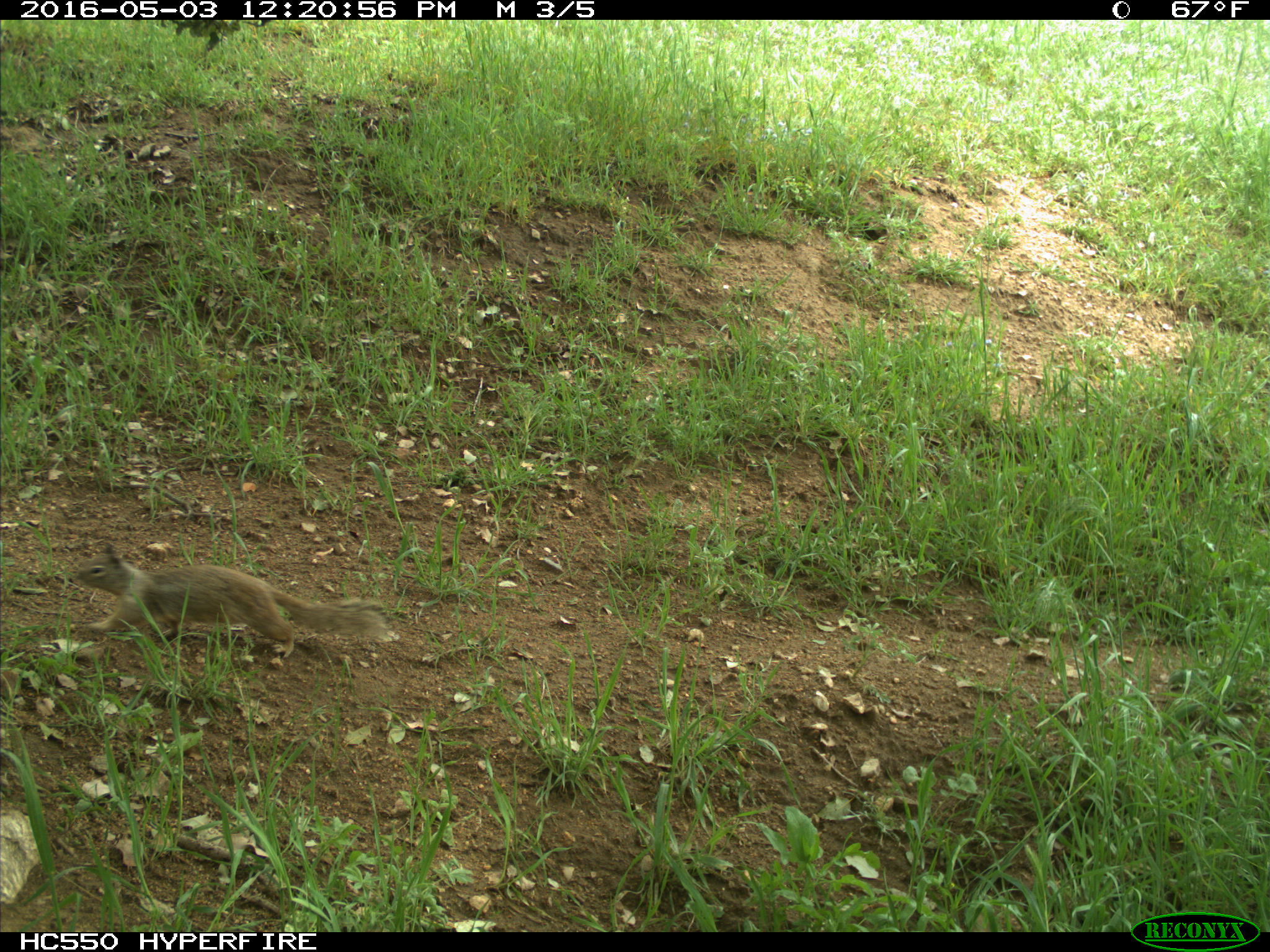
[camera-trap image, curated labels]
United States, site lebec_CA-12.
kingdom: Animalia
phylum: Chordata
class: Mammalia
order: Rodentia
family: Sciuridae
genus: Otospermophilus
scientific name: Otospermophilus beecheyi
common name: california ground squirrel